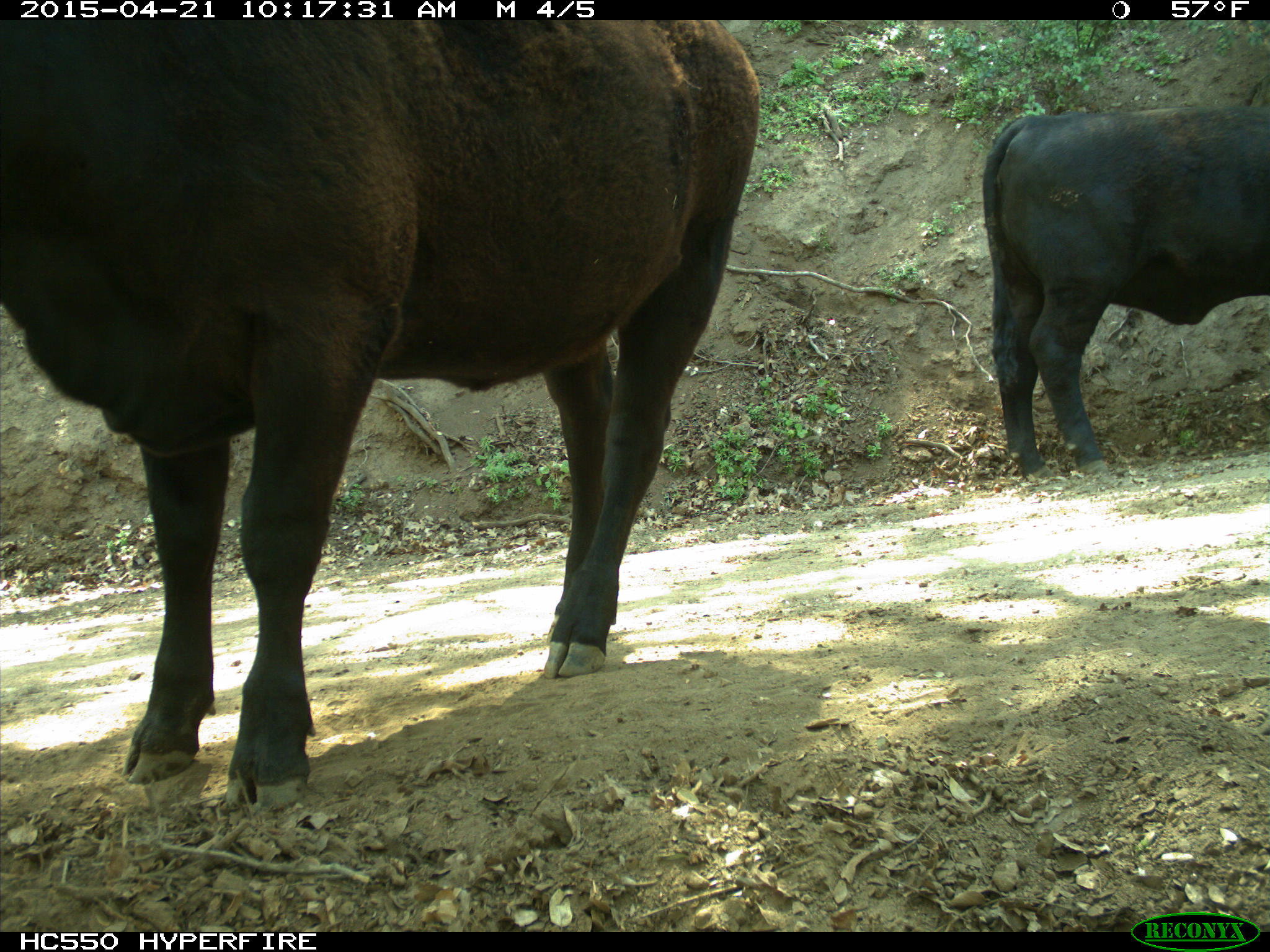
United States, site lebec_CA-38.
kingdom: Animalia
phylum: Chordata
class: Mammalia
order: Artiodactyla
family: Bovidae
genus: Bos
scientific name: Bos taurus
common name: domestic cow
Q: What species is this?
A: Bos taurus (domestic cow).